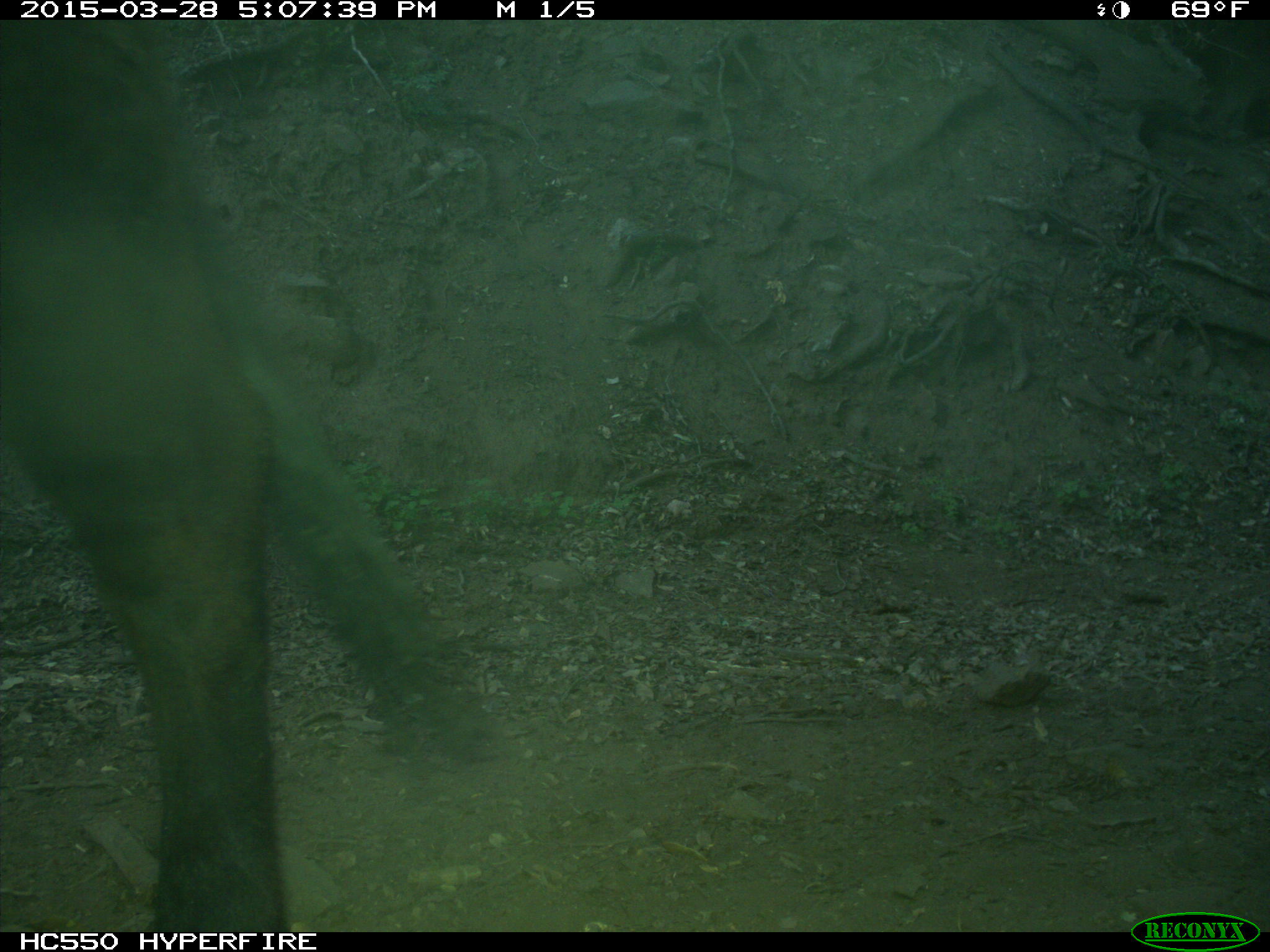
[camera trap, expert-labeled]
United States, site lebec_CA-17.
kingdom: Animalia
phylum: Chordata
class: Mammalia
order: Artiodactyla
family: Bovidae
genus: Bos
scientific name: Bos taurus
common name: domestic cow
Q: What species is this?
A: Bos taurus (domestic cow).